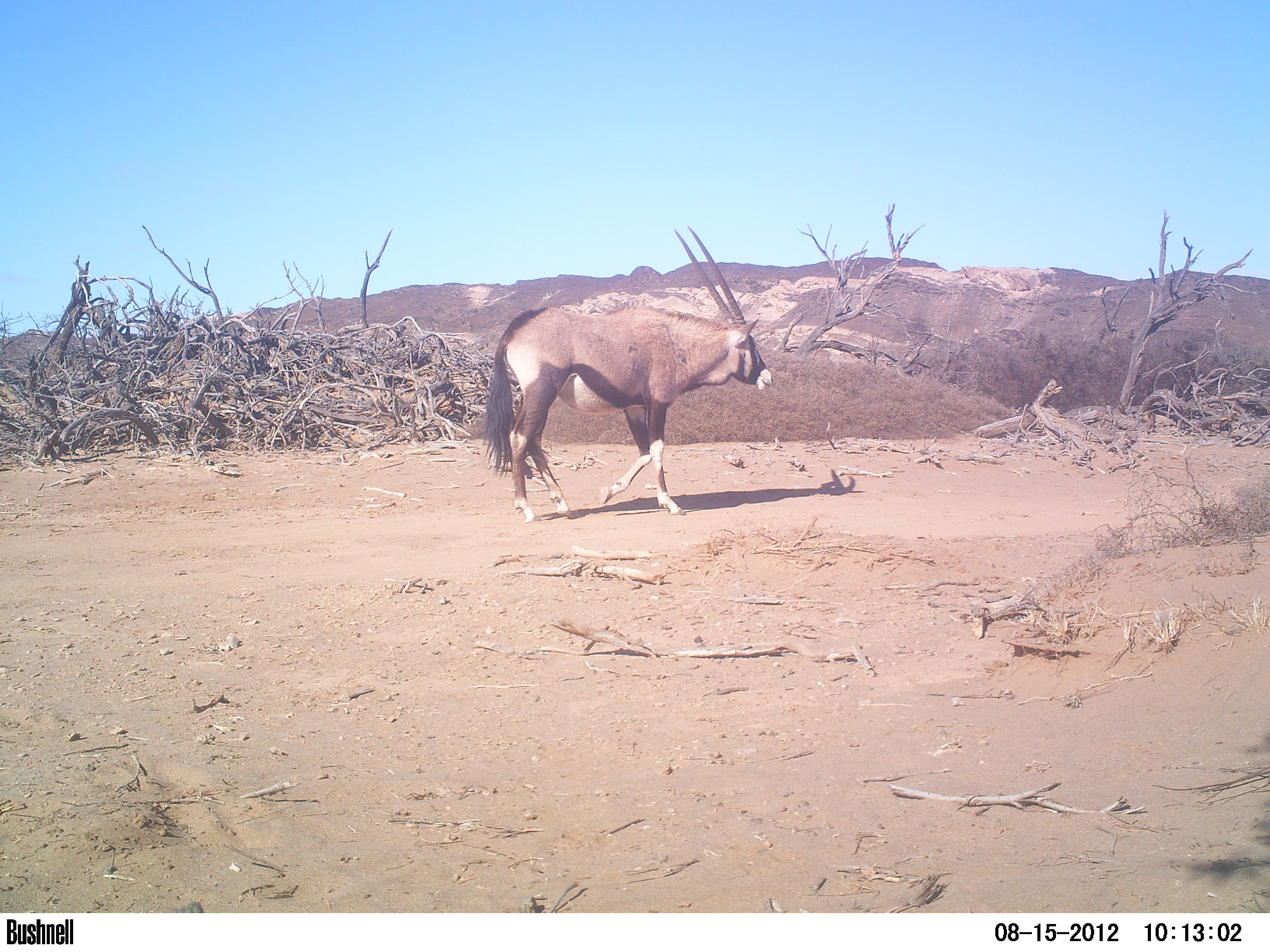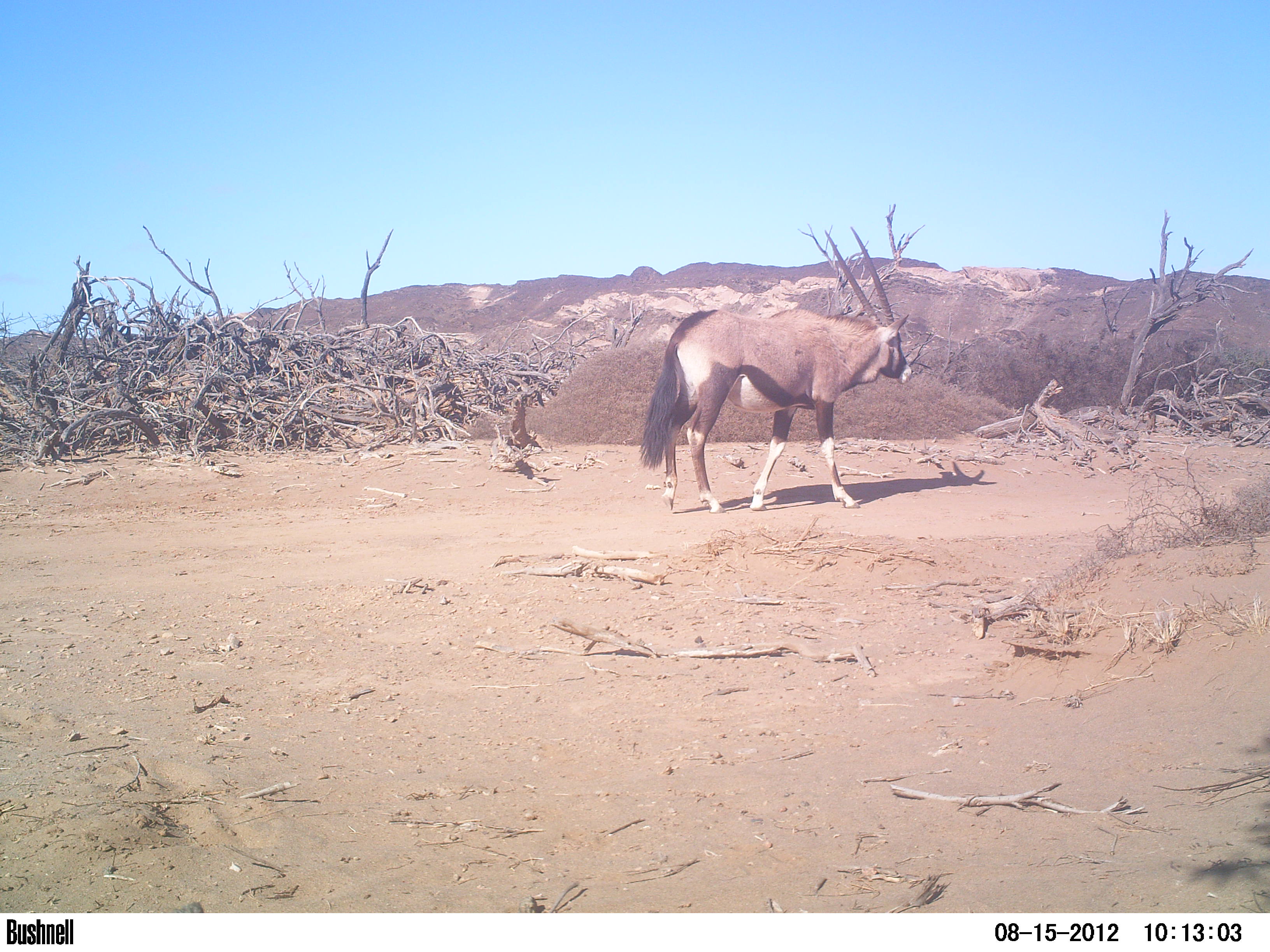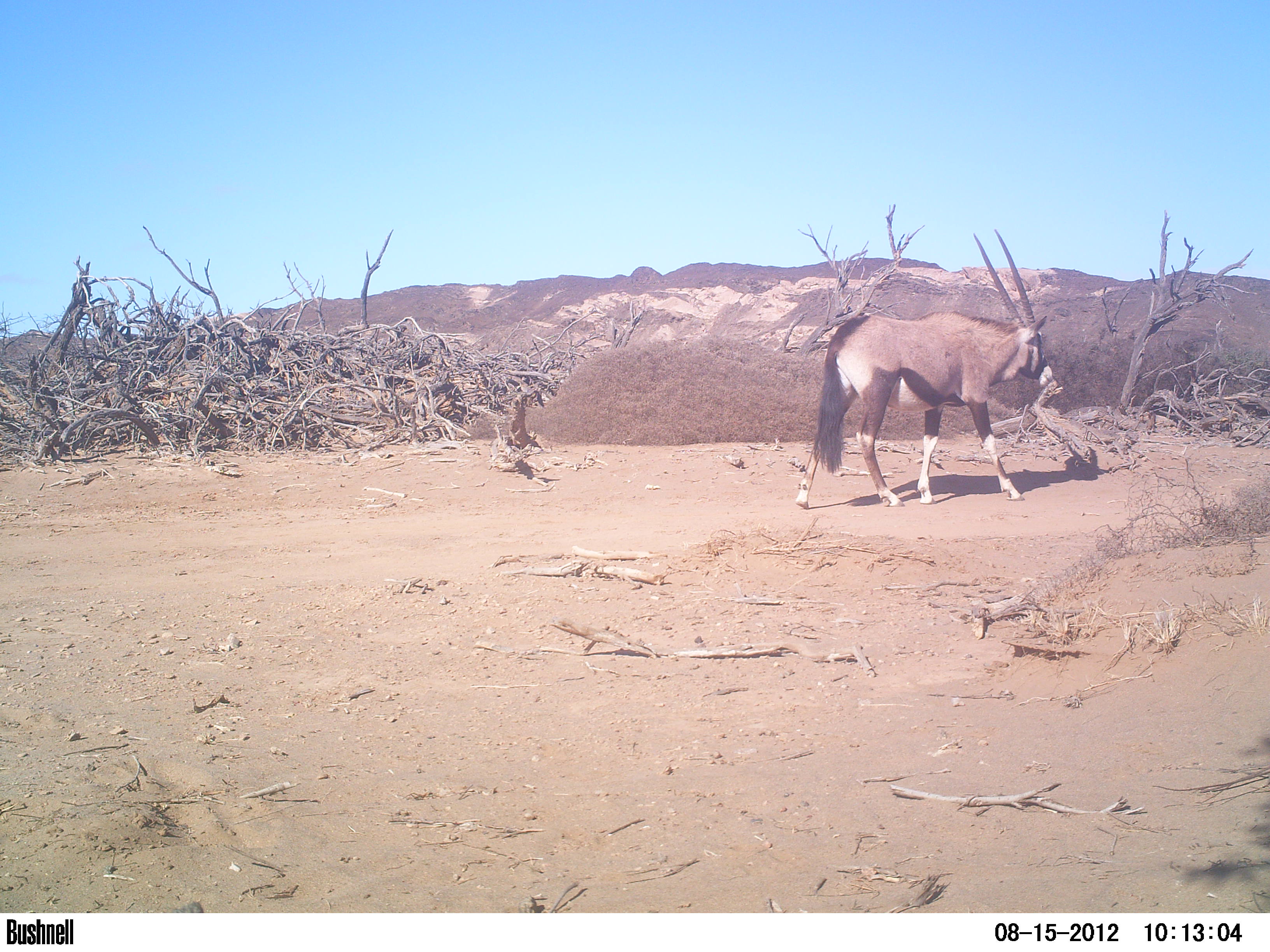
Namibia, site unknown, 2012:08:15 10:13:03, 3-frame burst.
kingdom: Animalia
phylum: Chordata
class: Mammalia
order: Artiodactyla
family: Bovidae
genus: Oryx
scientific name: Oryx gazella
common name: gemsbok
Oryx gazella (gemsbok).